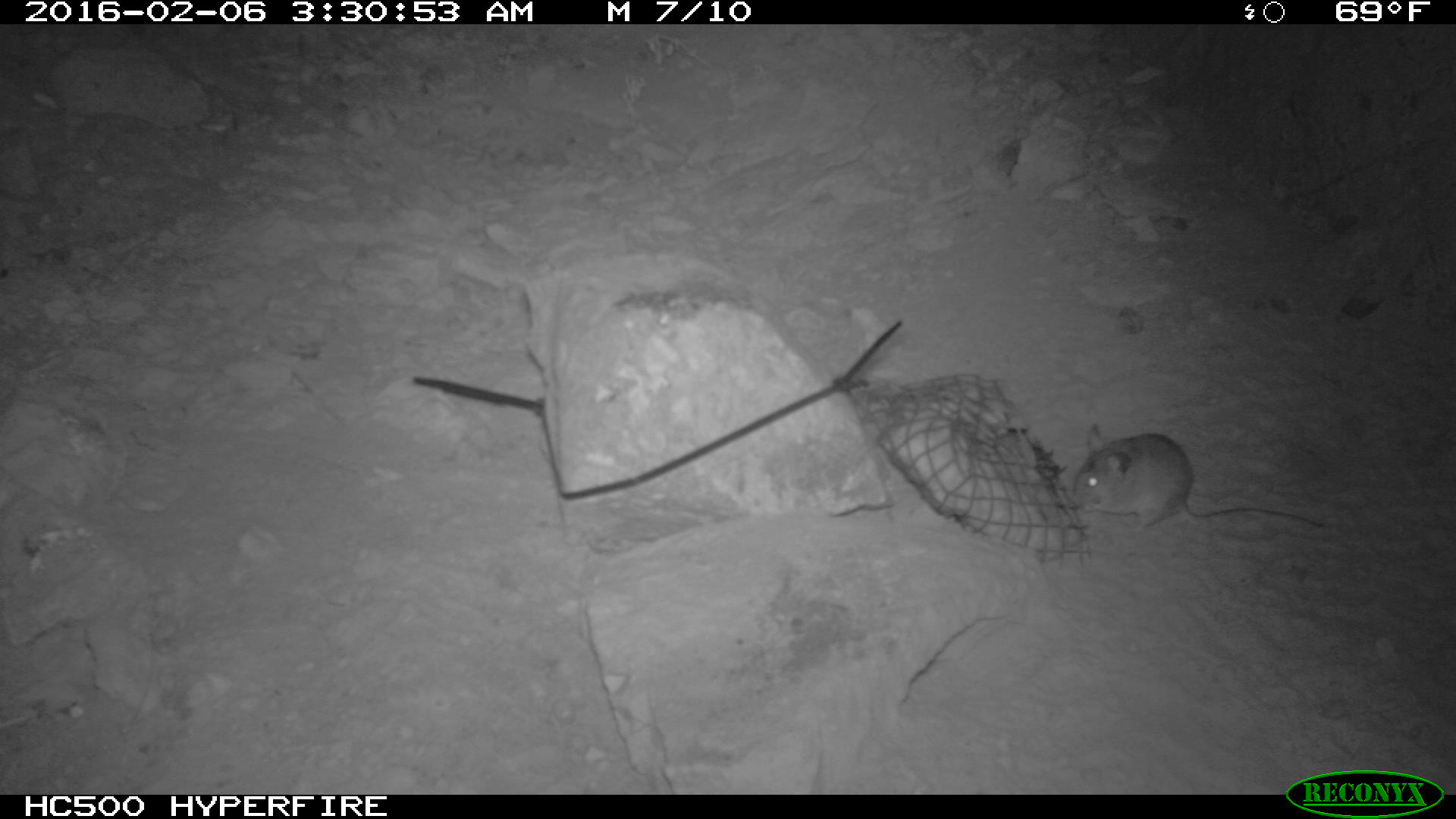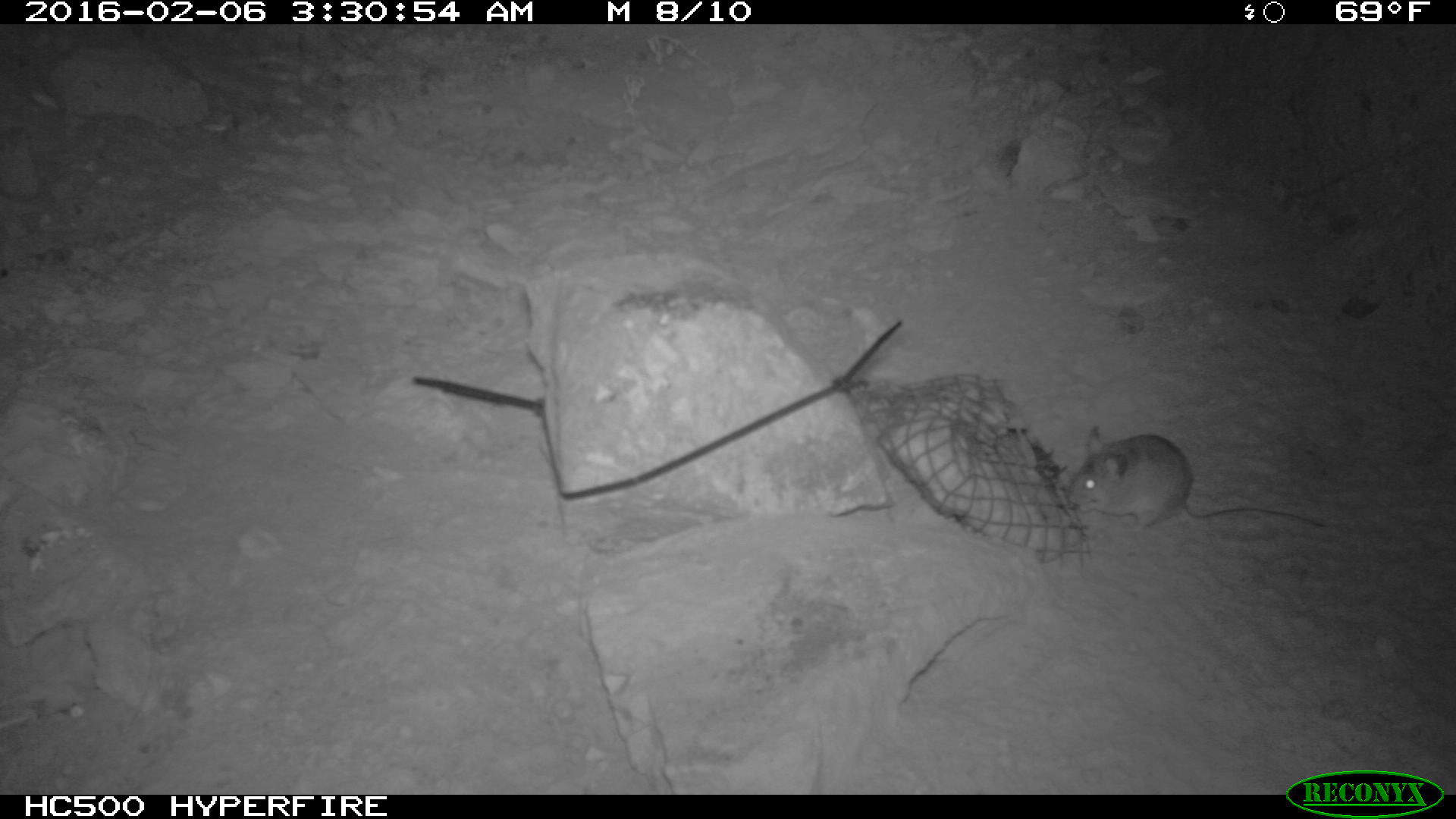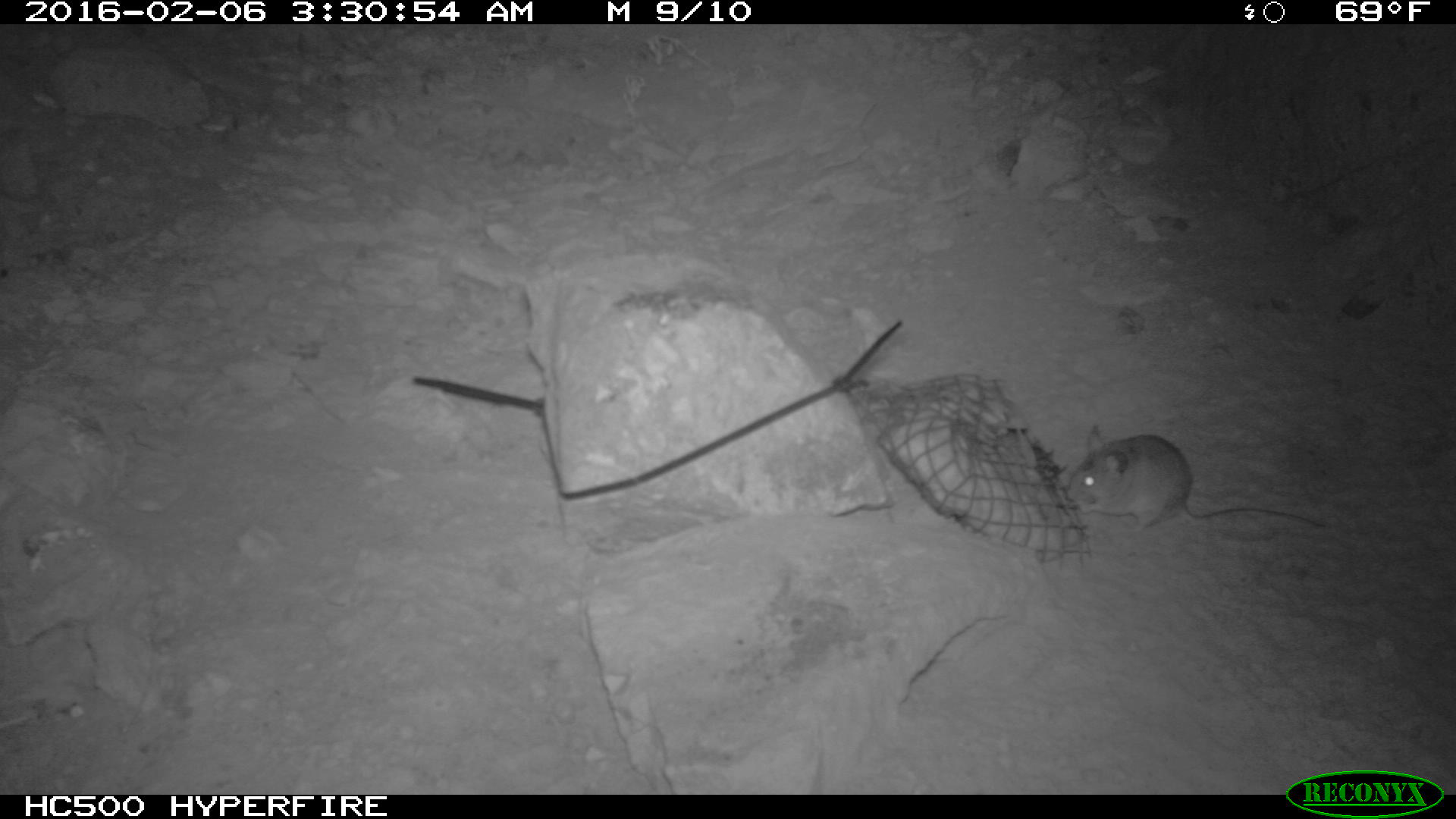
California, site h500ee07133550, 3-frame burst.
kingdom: Animalia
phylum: Chordata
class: Mammalia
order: Rodentia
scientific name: Rodentia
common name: rodent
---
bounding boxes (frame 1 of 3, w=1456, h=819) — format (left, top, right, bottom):
rodent: (1072, 423, 1324, 534)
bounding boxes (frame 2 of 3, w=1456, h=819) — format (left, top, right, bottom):
rodent: (1068, 426, 1328, 532)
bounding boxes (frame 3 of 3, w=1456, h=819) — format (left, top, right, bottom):
rodent: (1064, 424, 1323, 538)